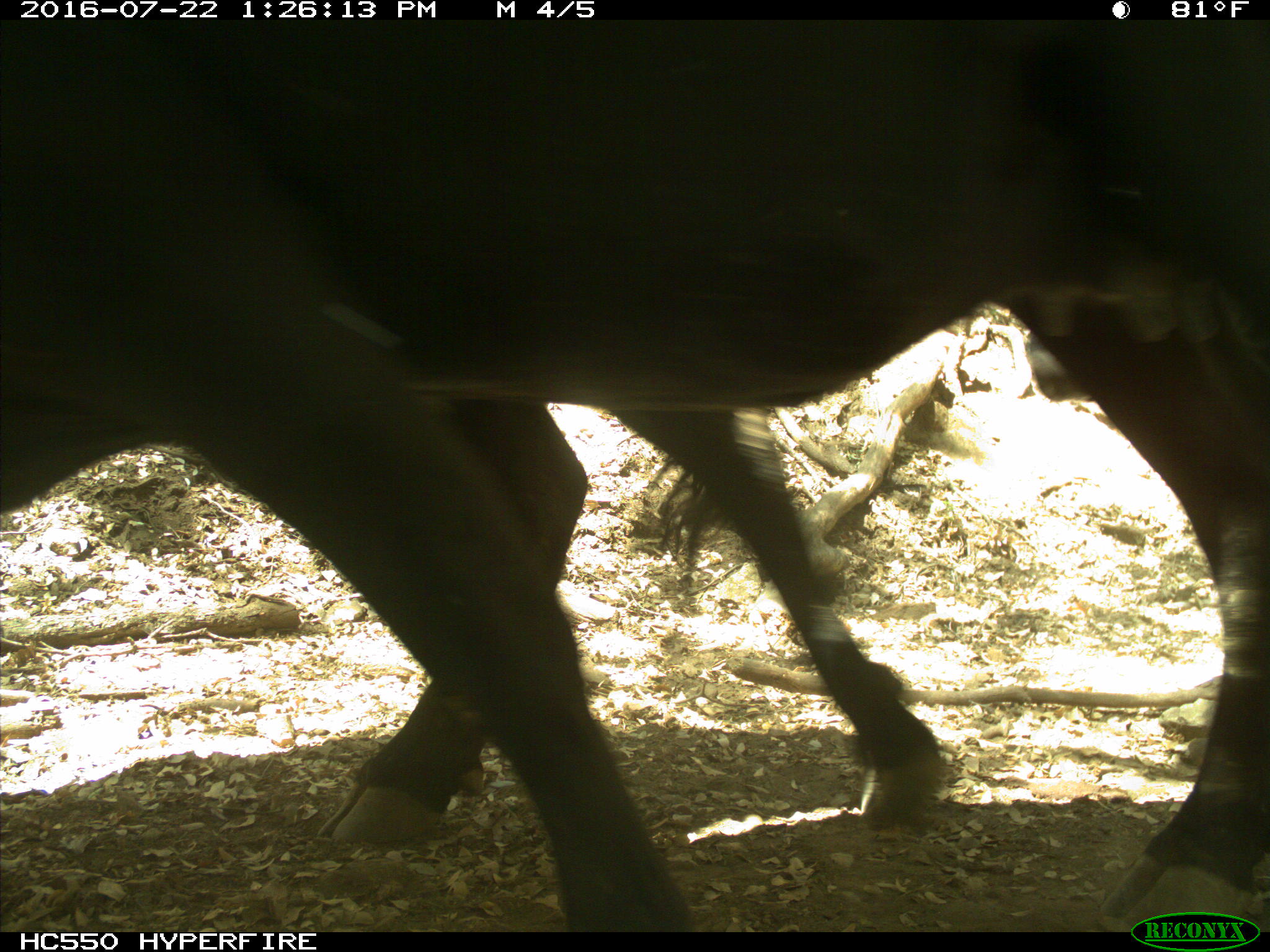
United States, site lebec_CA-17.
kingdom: Animalia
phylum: Chordata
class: Mammalia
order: Artiodactyla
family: Bovidae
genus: Bos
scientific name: Bos taurus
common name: domestic cow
Bos taurus (domestic cow).